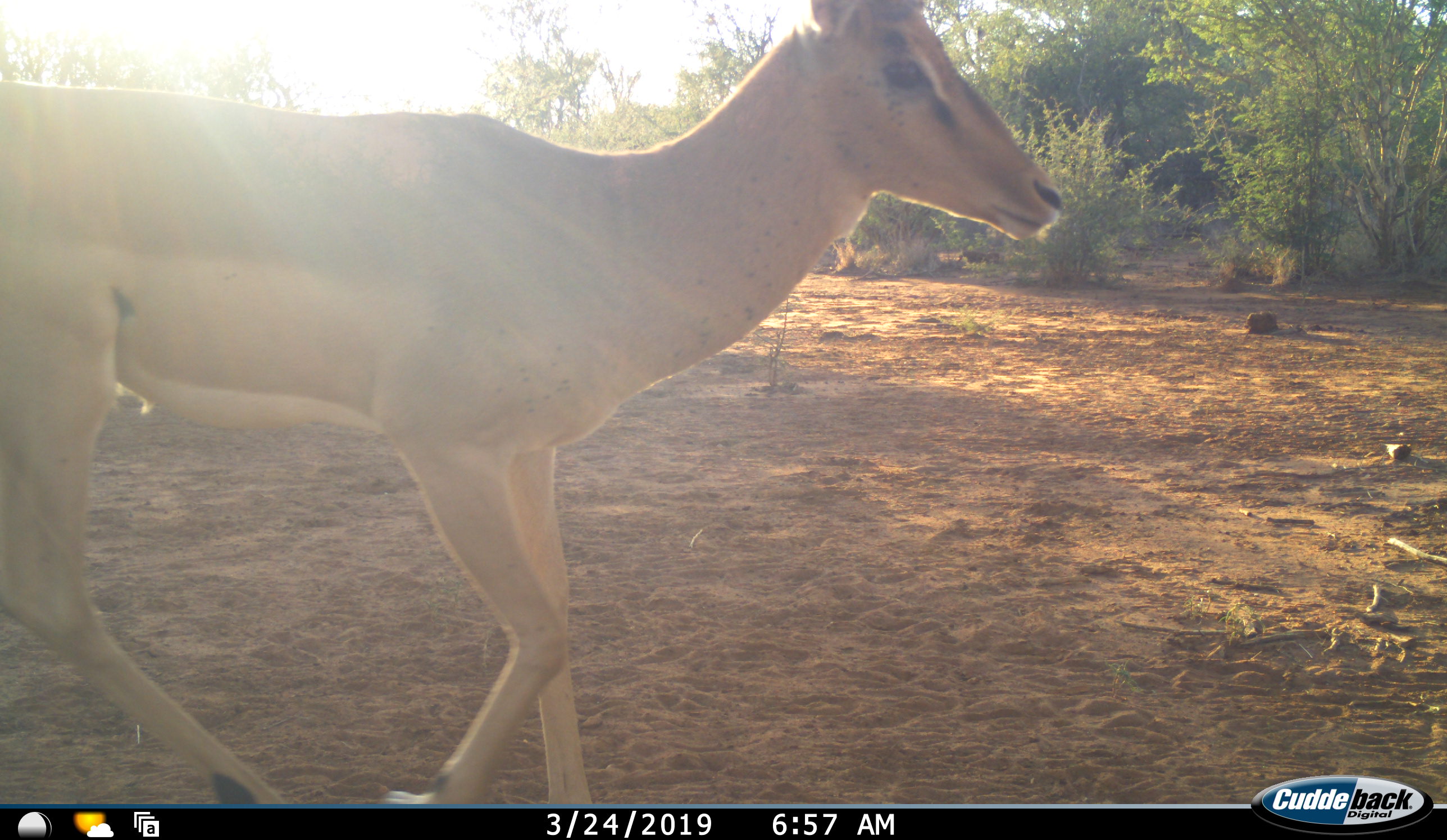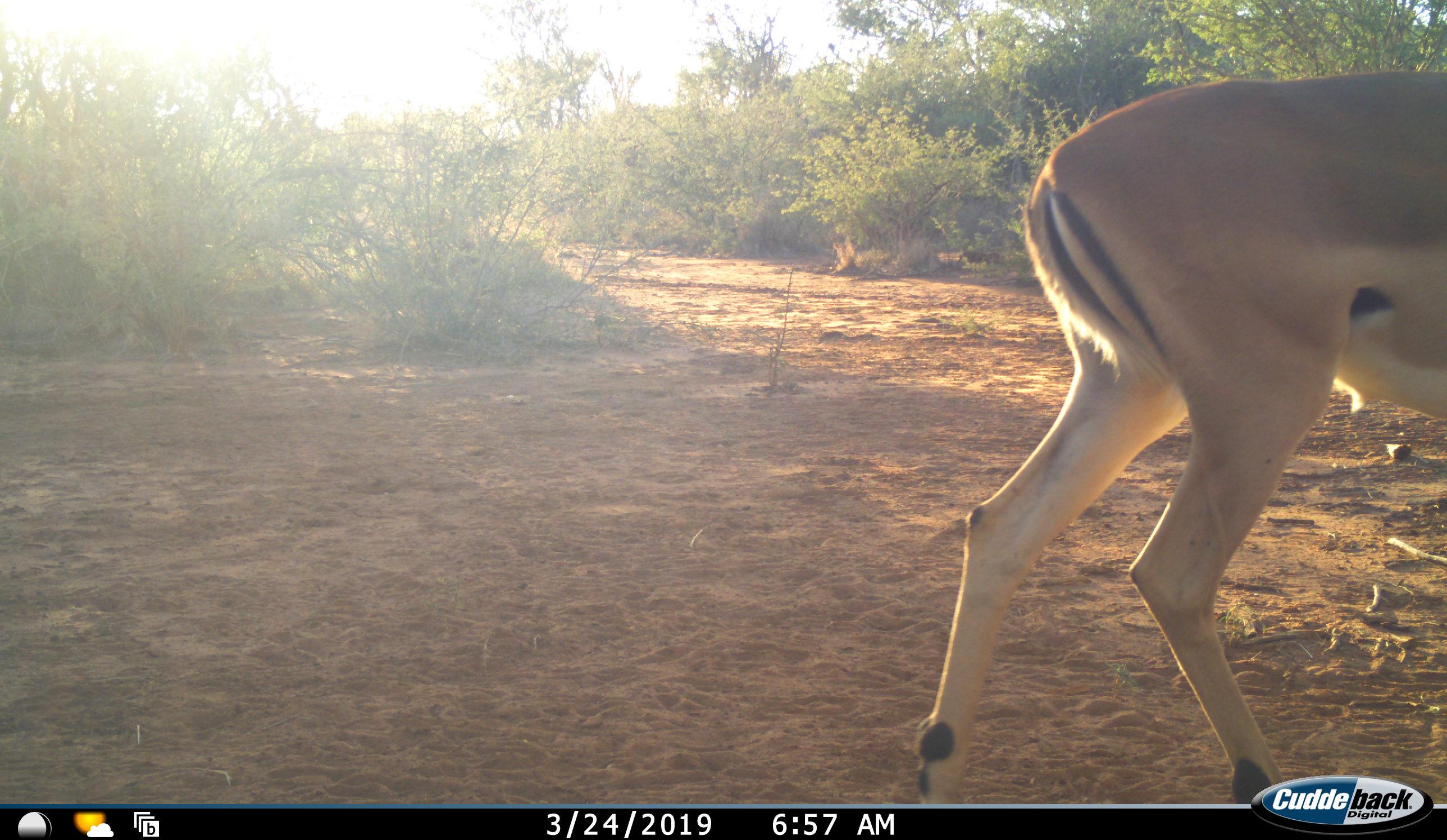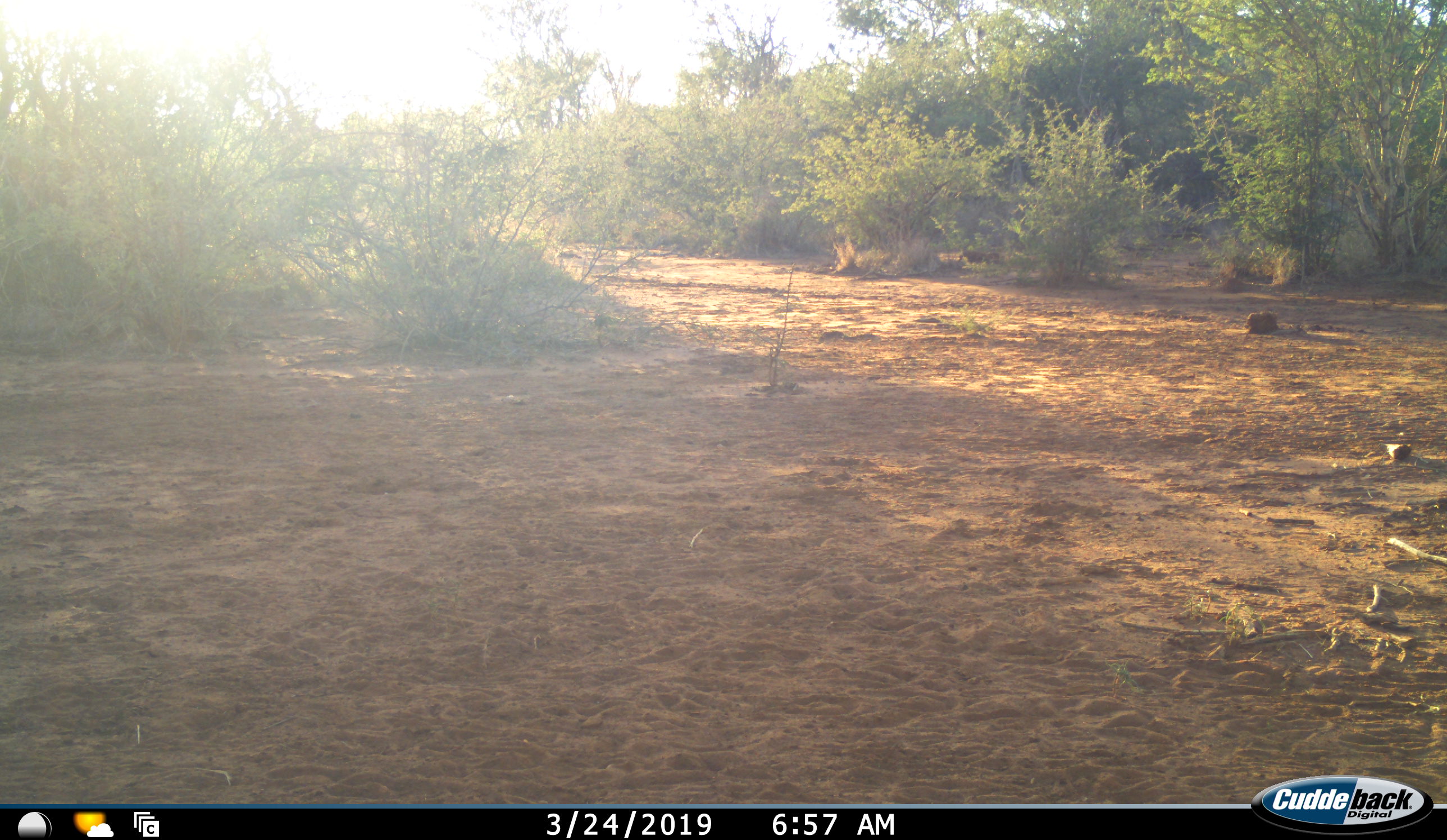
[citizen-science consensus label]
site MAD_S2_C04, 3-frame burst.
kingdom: Animalia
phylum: Chordata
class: Mammalia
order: Artiodactyla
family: Bovidae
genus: Aepyceros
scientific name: Aepyceros melampus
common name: impala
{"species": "impala (Aepyceros melampus)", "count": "1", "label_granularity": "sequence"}